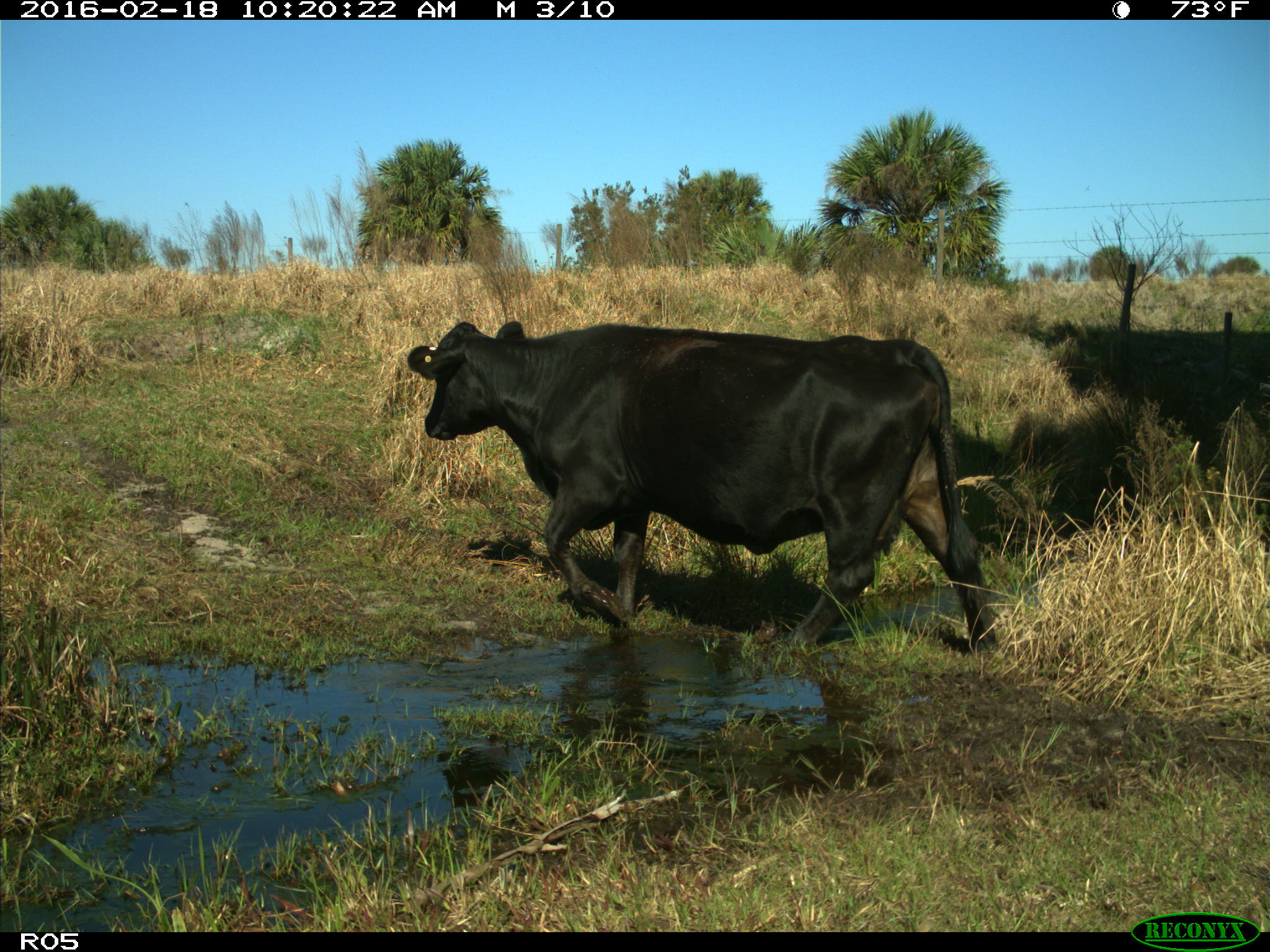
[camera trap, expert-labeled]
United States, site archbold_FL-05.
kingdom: Animalia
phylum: Chordata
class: Mammalia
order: Artiodactyla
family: Bovidae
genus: Bos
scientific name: Bos taurus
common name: domestic cow